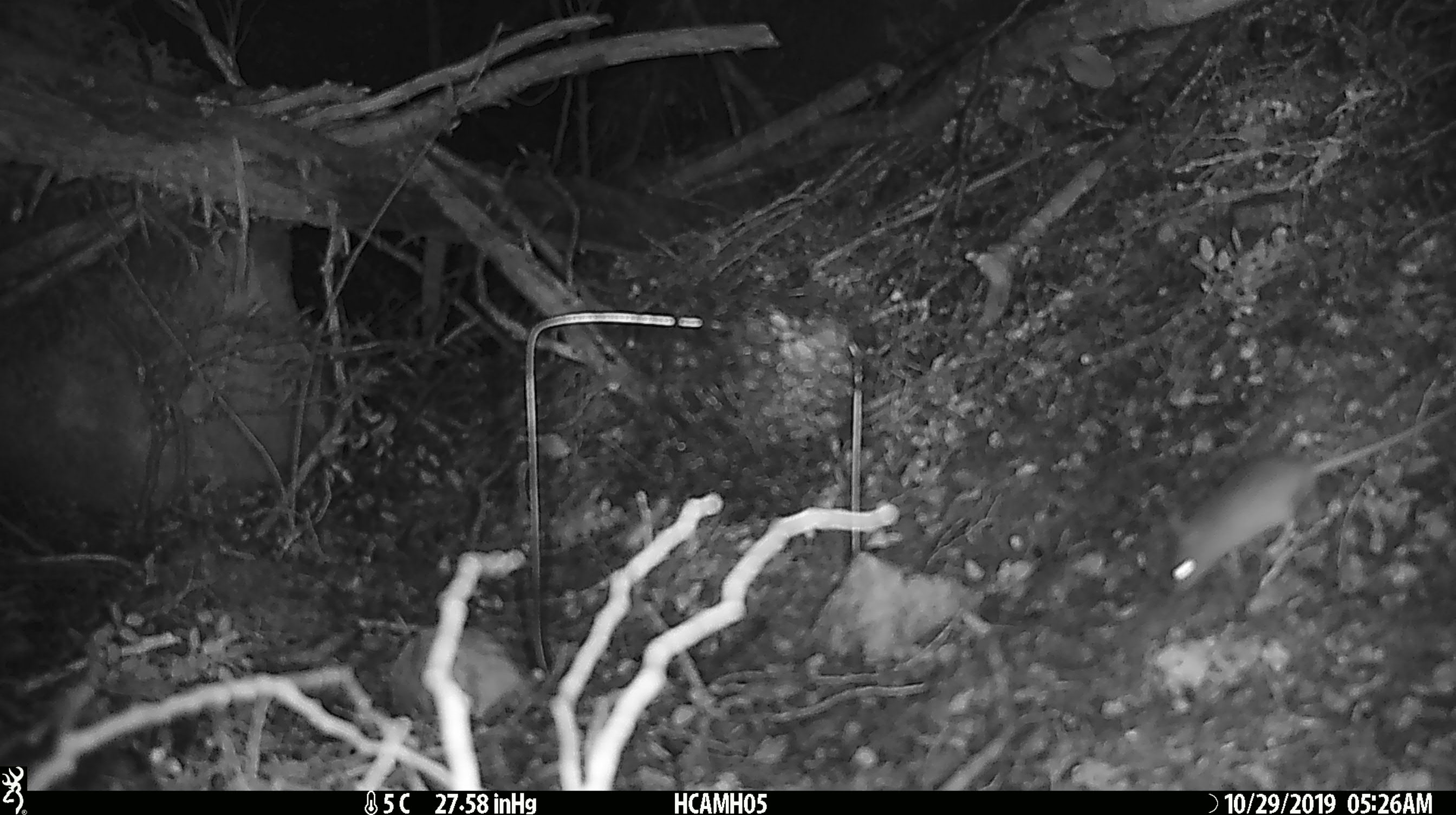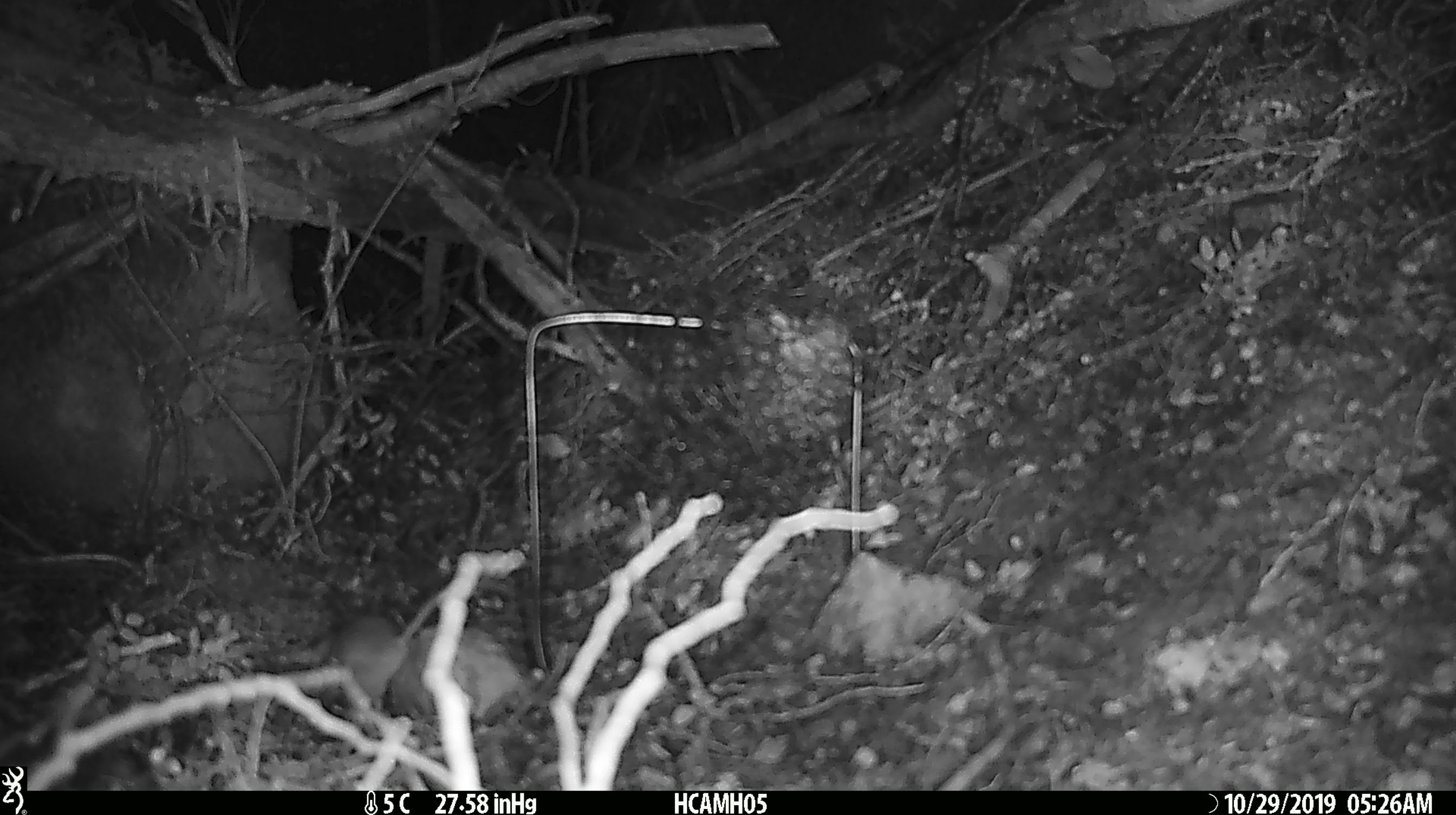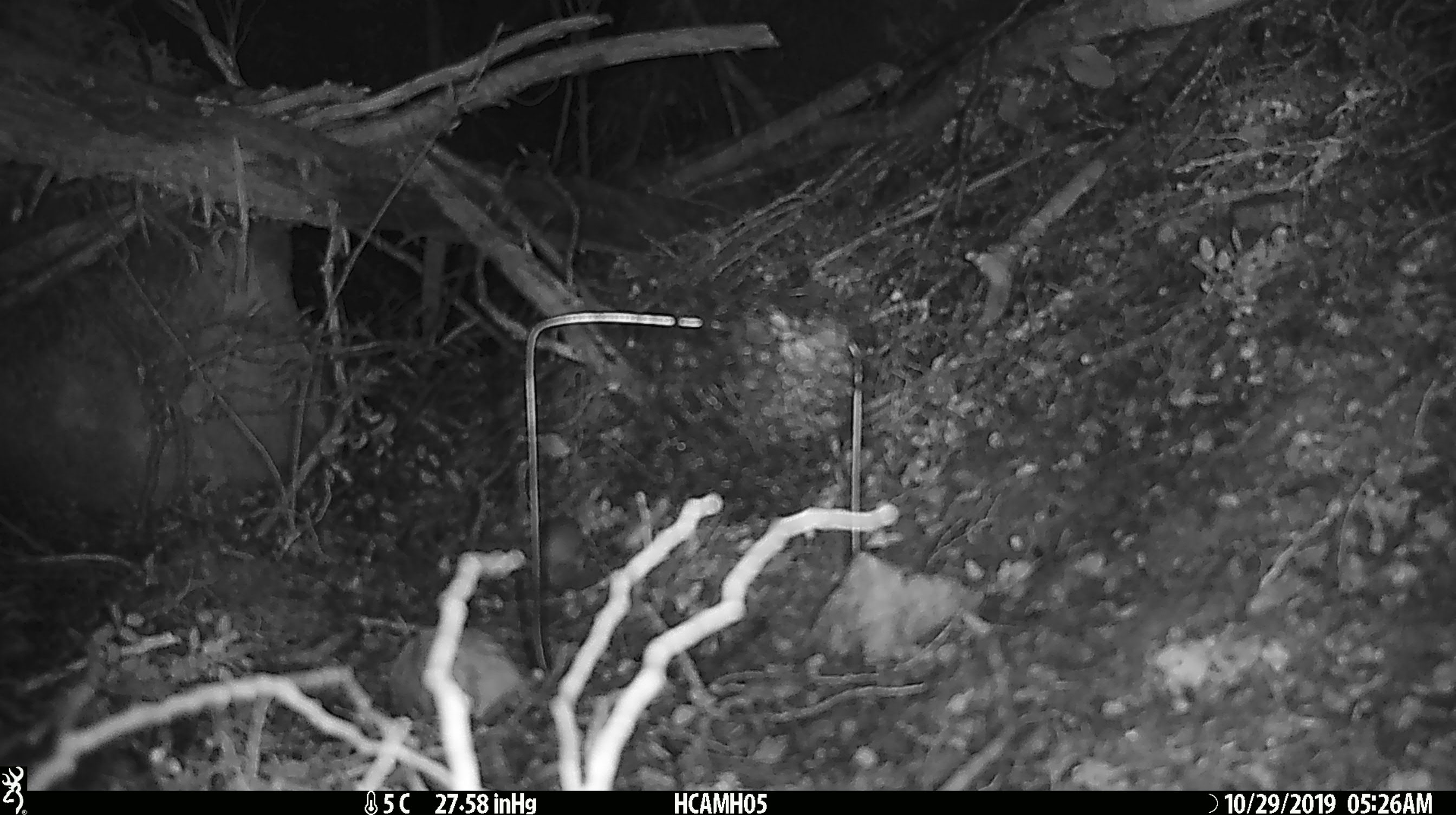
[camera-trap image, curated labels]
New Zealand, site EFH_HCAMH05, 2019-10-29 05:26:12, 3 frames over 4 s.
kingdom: Animalia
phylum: Chordata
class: Mammalia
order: Rodentia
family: Muridae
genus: Mus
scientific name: Mus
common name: mouse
Mouse (Mus).